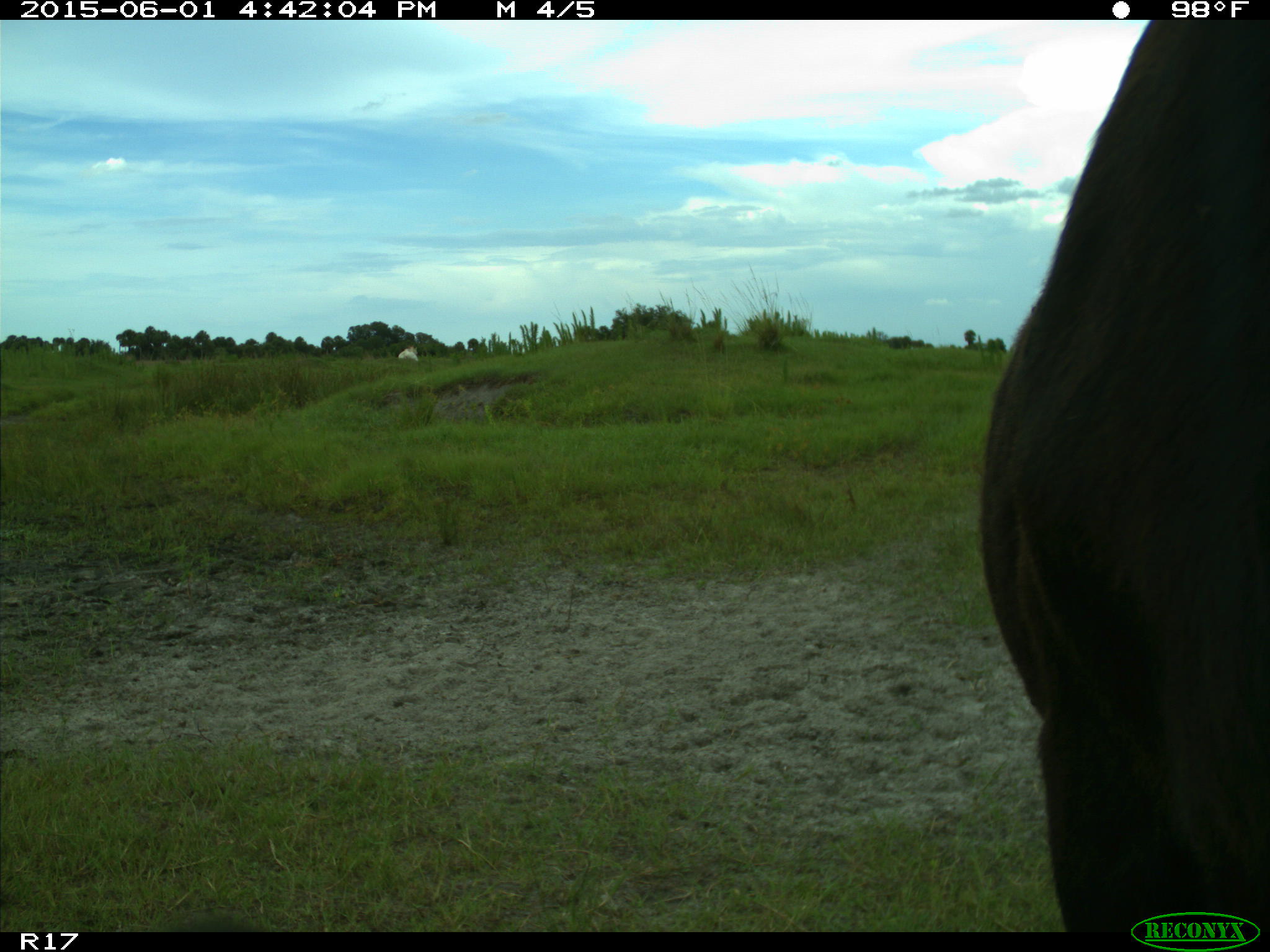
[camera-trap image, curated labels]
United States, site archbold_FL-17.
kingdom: Animalia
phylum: Chordata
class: Mammalia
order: Artiodactyla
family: Bovidae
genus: Bos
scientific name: Bos taurus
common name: domestic cow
Bos taurus (domestic cow).